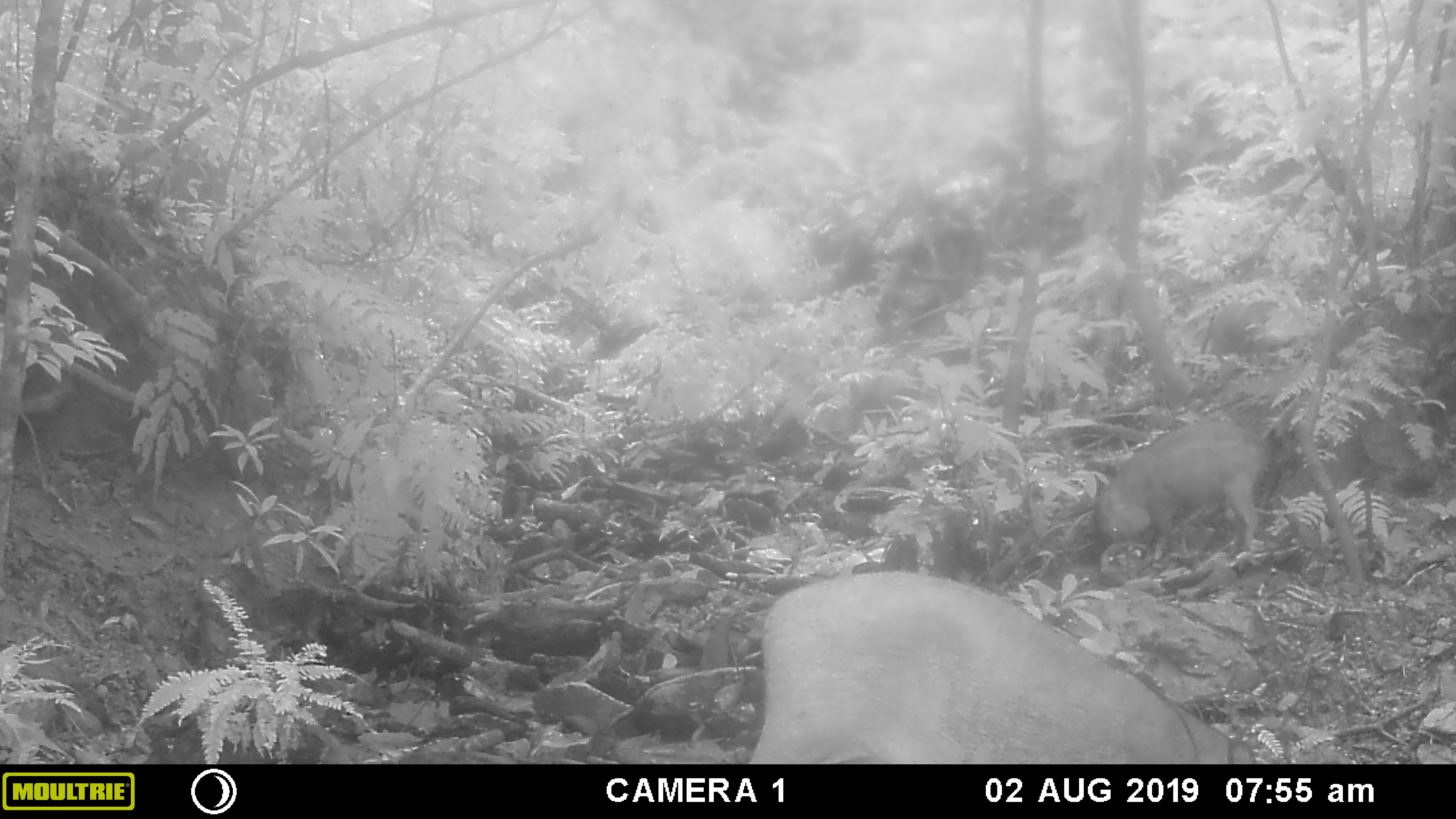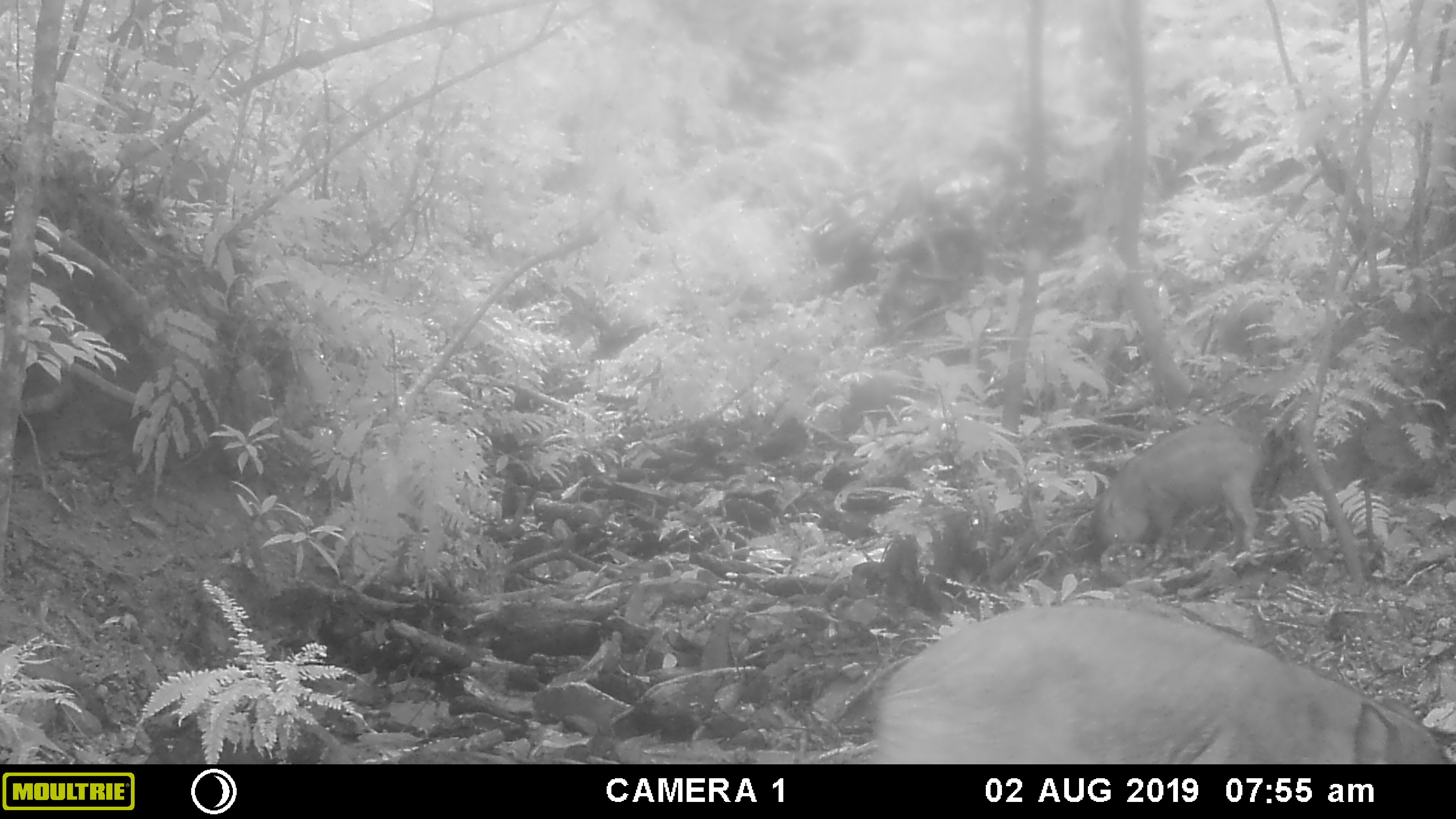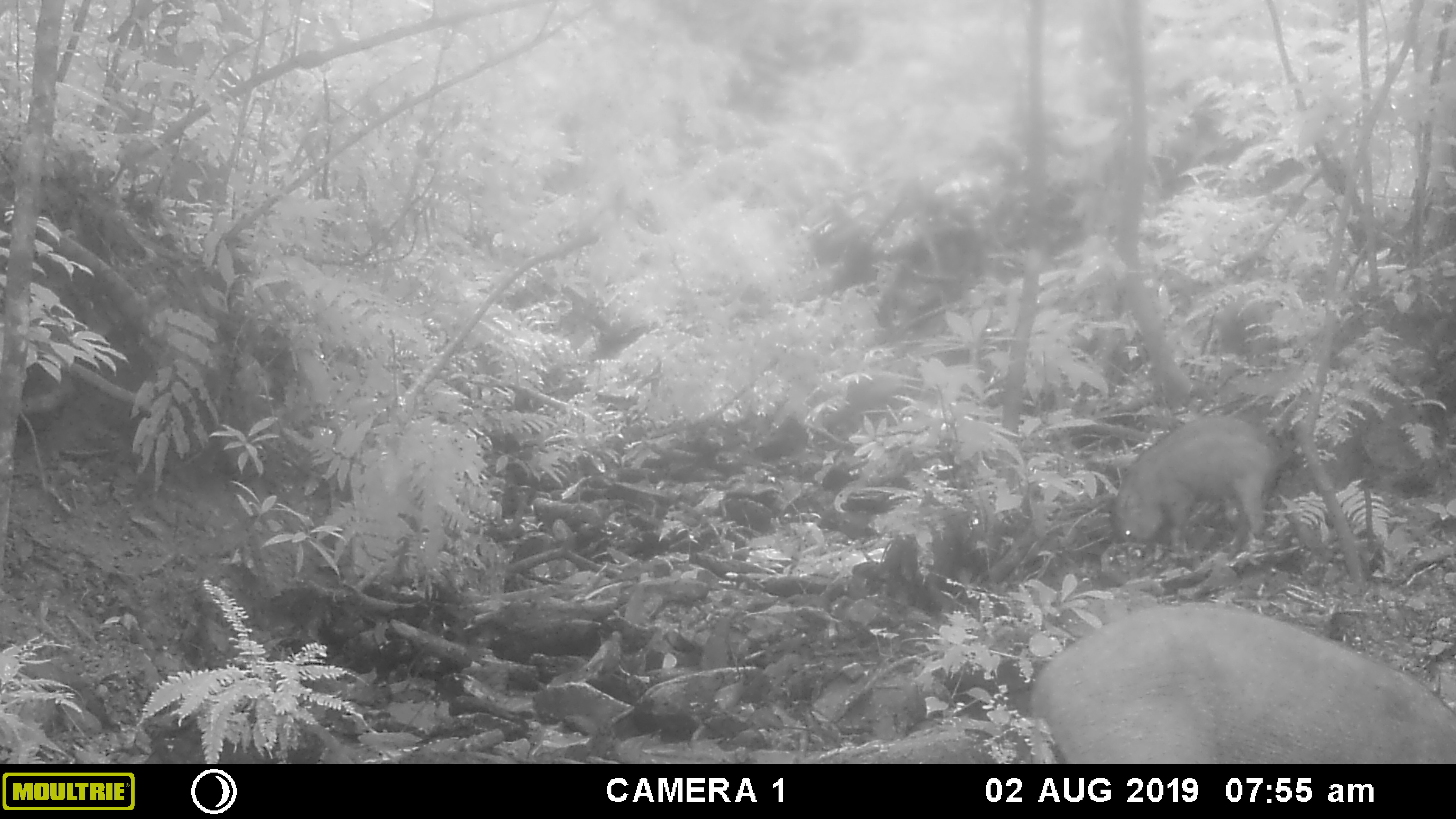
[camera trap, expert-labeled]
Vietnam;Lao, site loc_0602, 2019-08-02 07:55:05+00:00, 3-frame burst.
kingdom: Animalia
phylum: Chordata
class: Mammalia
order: Artiodactyla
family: Suidae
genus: Sus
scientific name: Sus scrofa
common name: eurasian wild pig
Eurasian wild pig (Sus scrofa). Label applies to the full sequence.